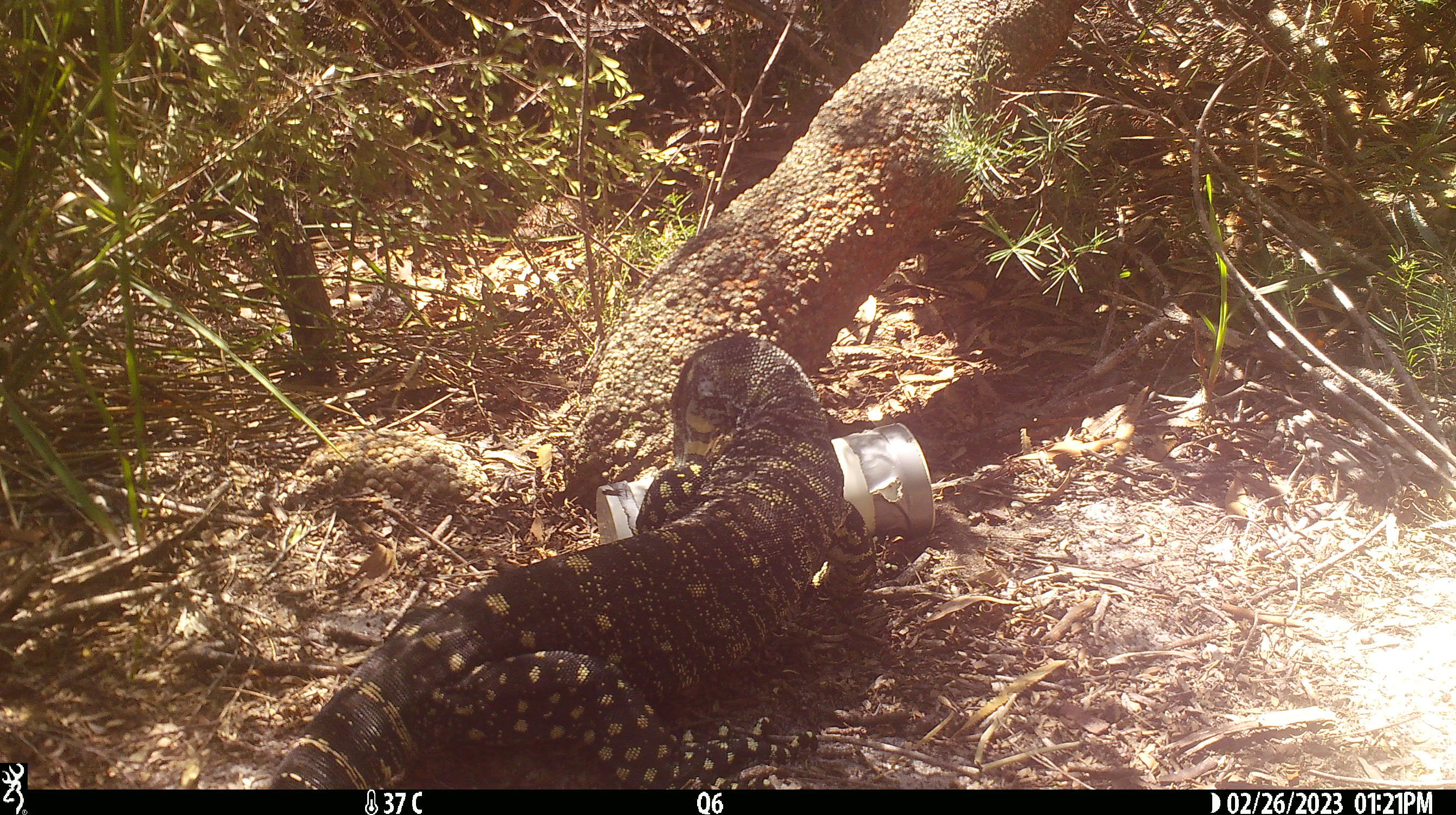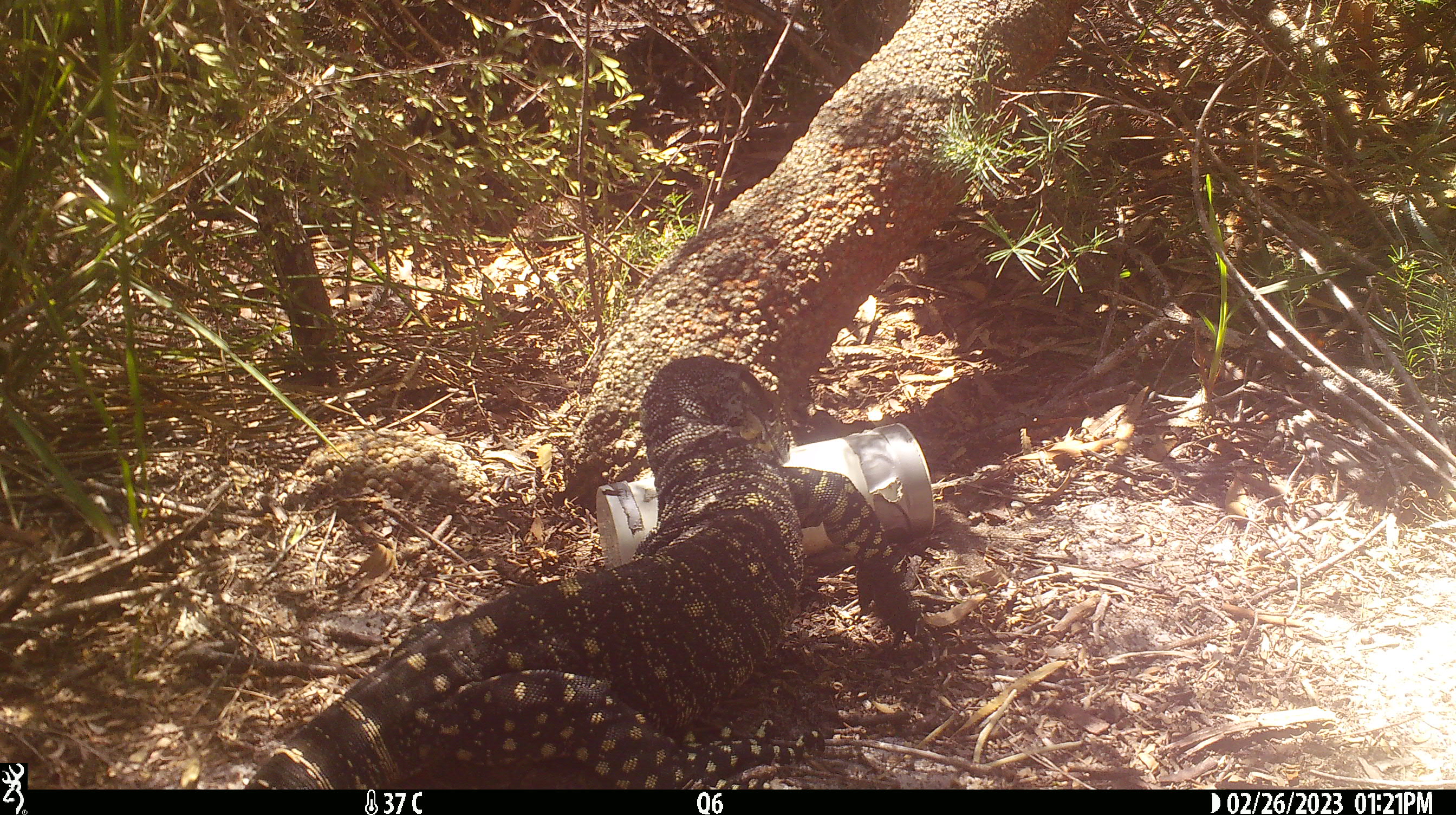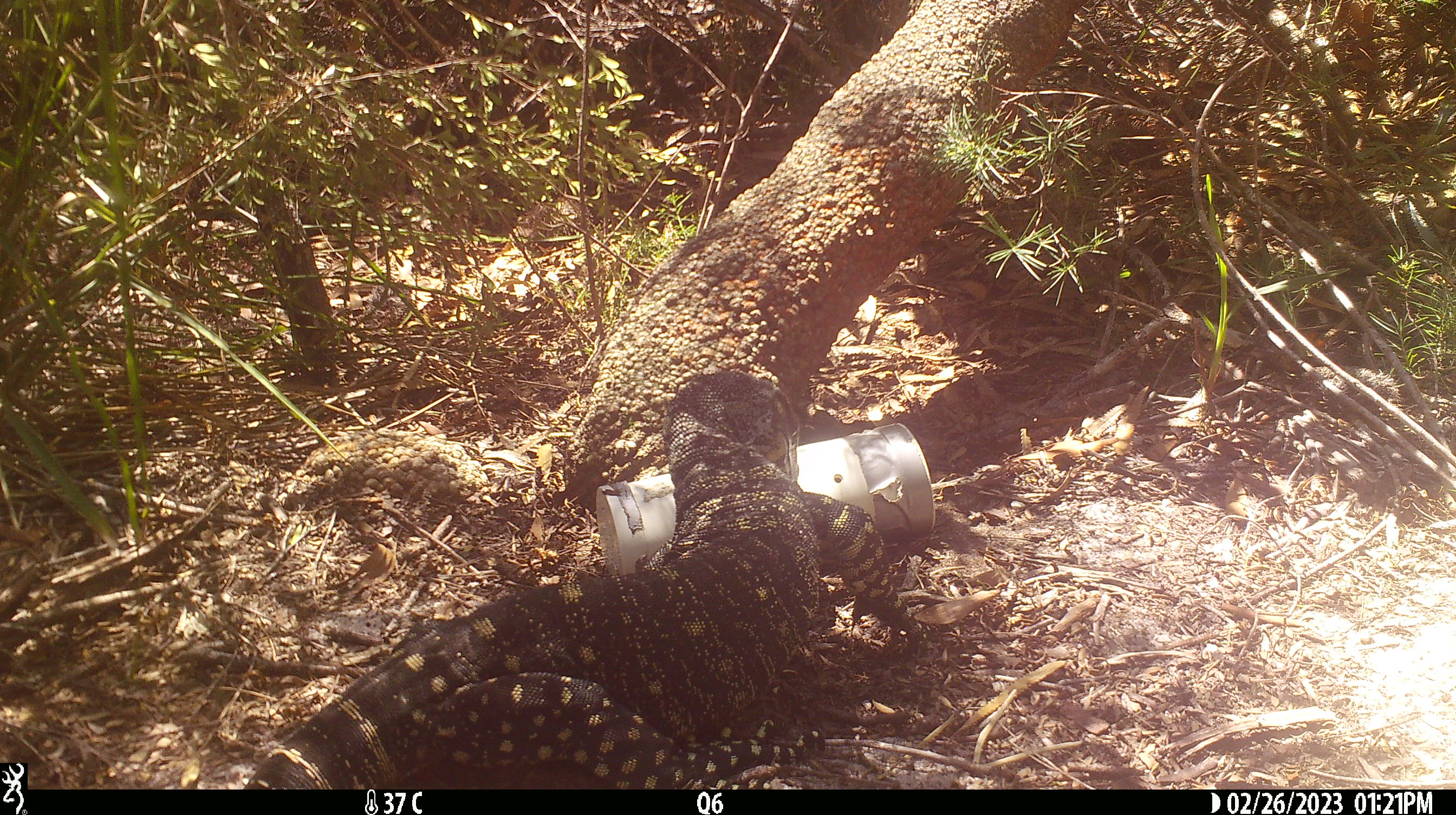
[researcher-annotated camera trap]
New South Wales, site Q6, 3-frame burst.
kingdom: Animalia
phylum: Chordata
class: Reptilia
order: Squamata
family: Varanidae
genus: Varanus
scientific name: Varanus varius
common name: lace monitor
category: goanna